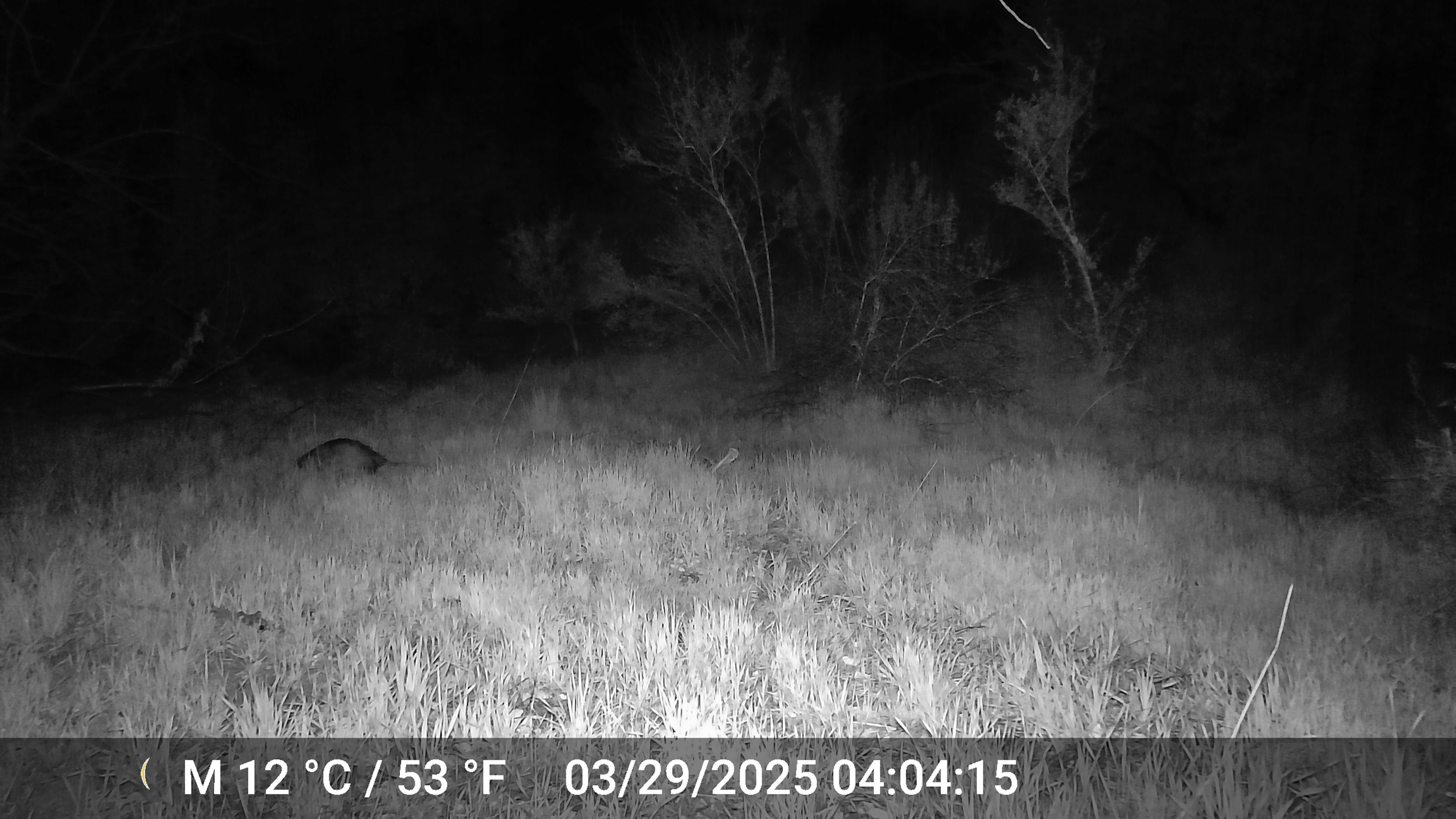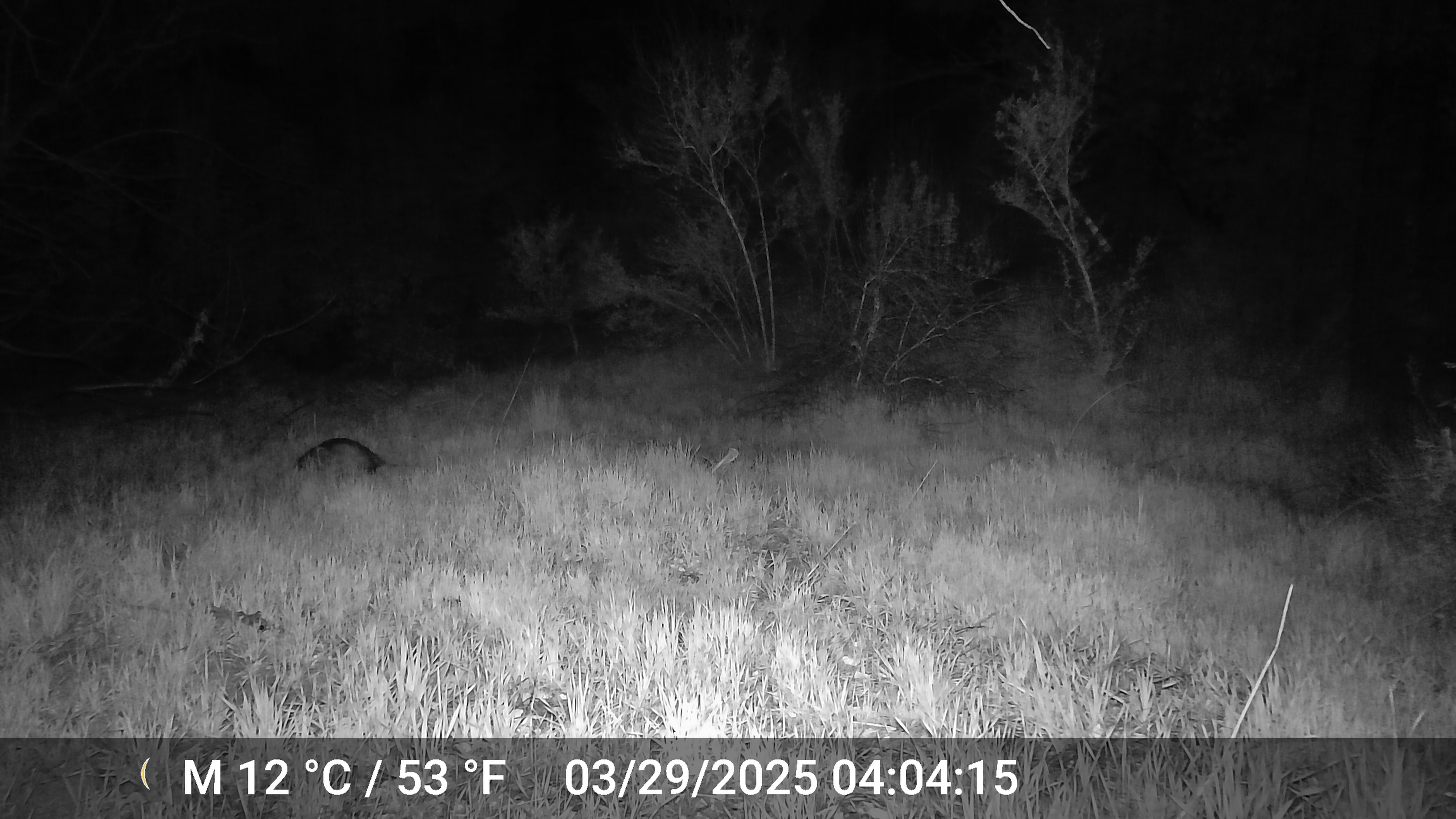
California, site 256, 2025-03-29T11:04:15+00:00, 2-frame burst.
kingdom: Animalia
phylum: Chordata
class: Mammalia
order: Didelphimorphia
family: Didelphidae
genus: Didelphis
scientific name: Didelphis virginiana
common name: virginia opossum